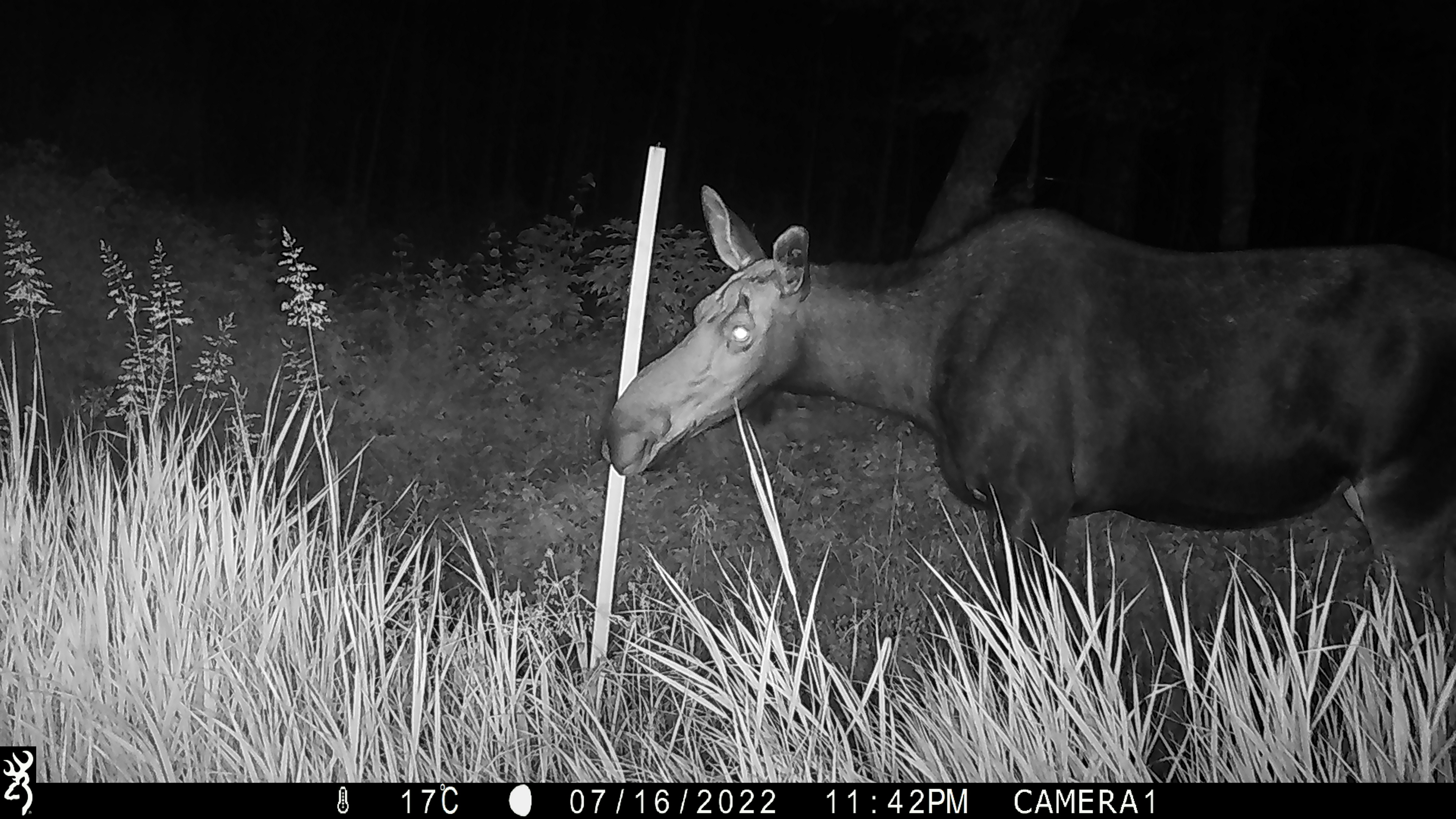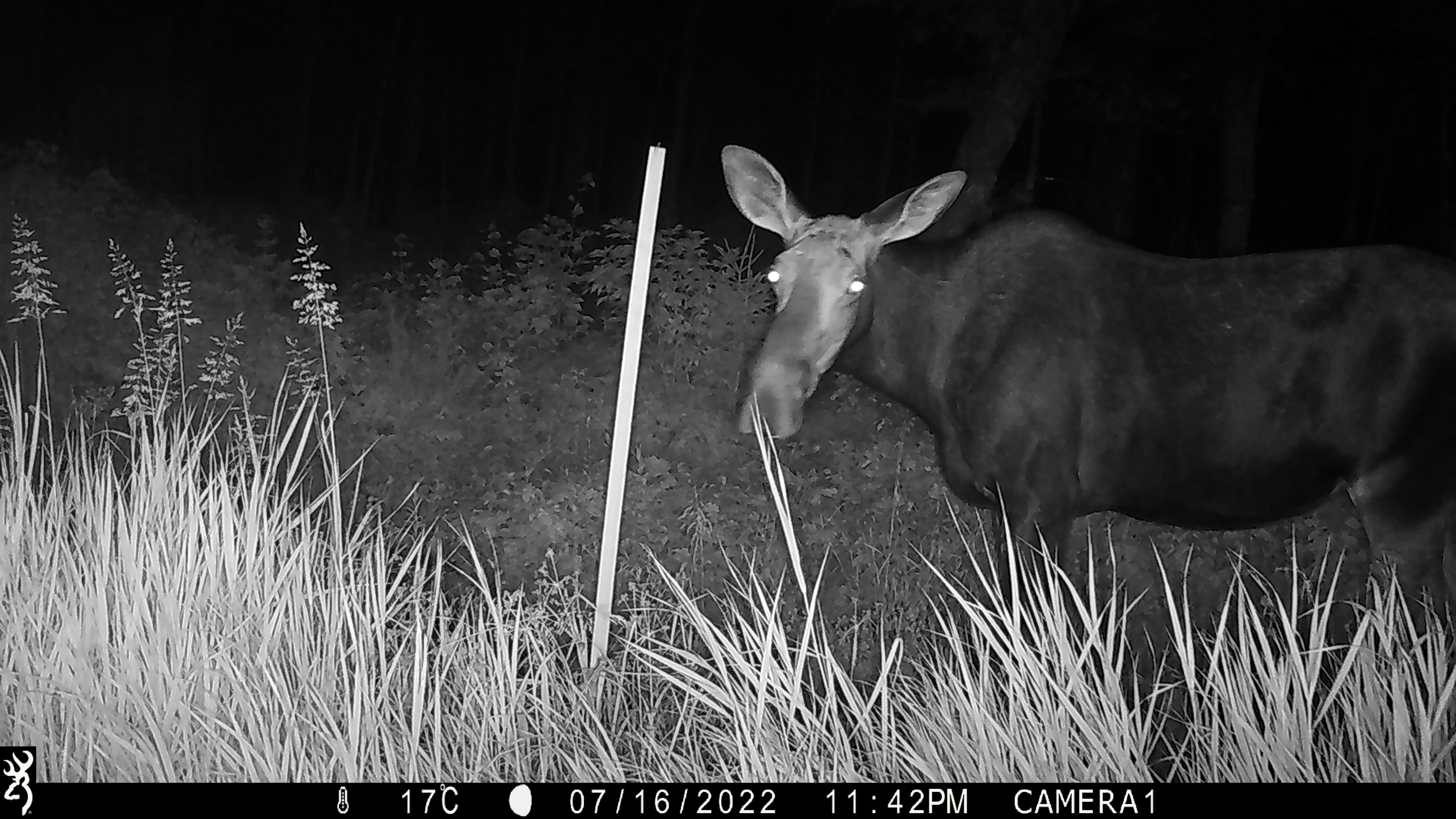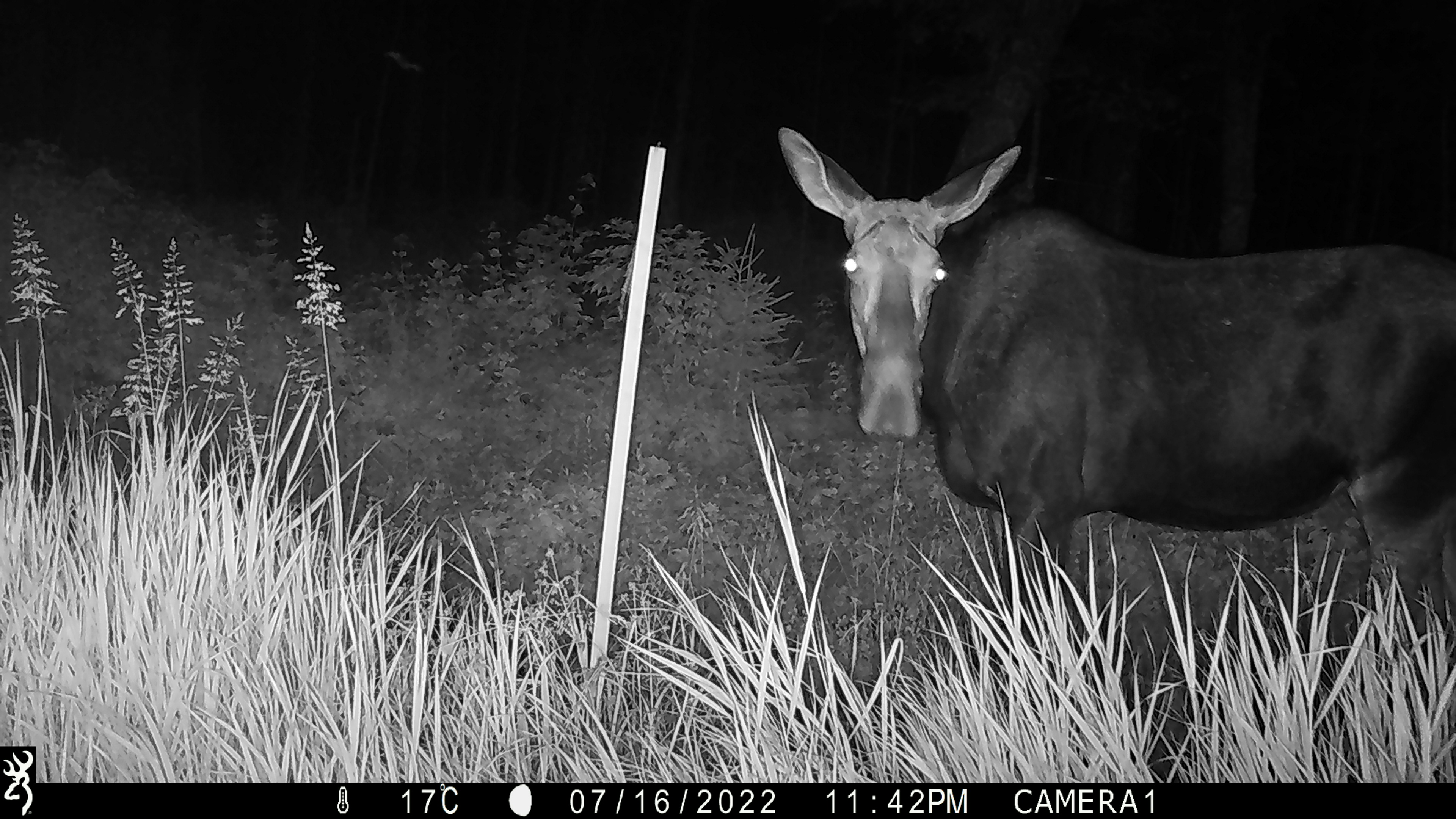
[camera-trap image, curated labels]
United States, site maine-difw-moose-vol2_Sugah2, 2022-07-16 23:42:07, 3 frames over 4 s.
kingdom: Animalia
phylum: Chordata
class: Mammalia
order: Artiodactyla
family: Cervidae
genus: Alces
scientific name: Alces alces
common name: moose